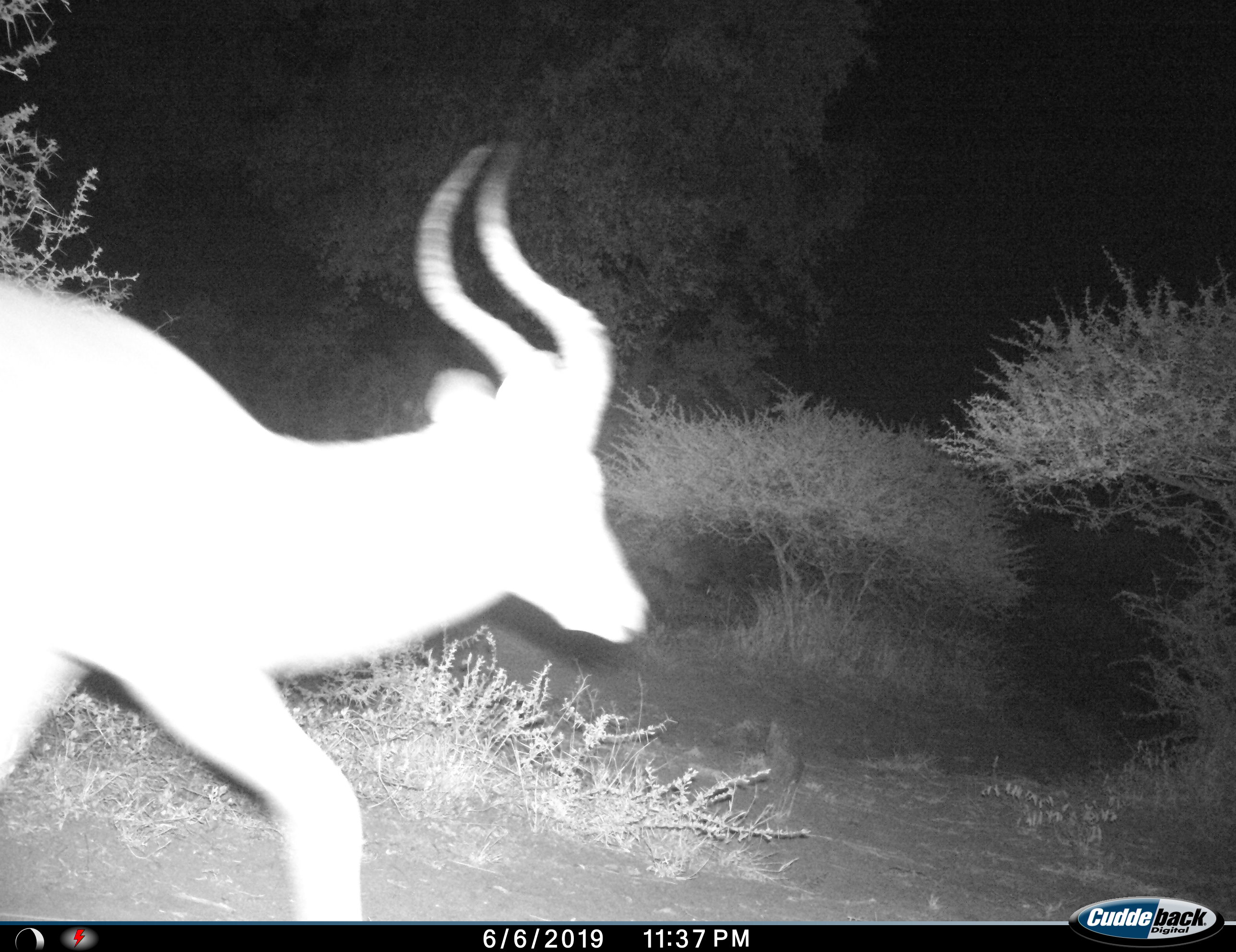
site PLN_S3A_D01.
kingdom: Animalia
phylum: Chordata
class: Mammalia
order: Artiodactyla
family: Bovidae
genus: Aepyceros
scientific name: Aepyceros melampus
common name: impala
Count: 1.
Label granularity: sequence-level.